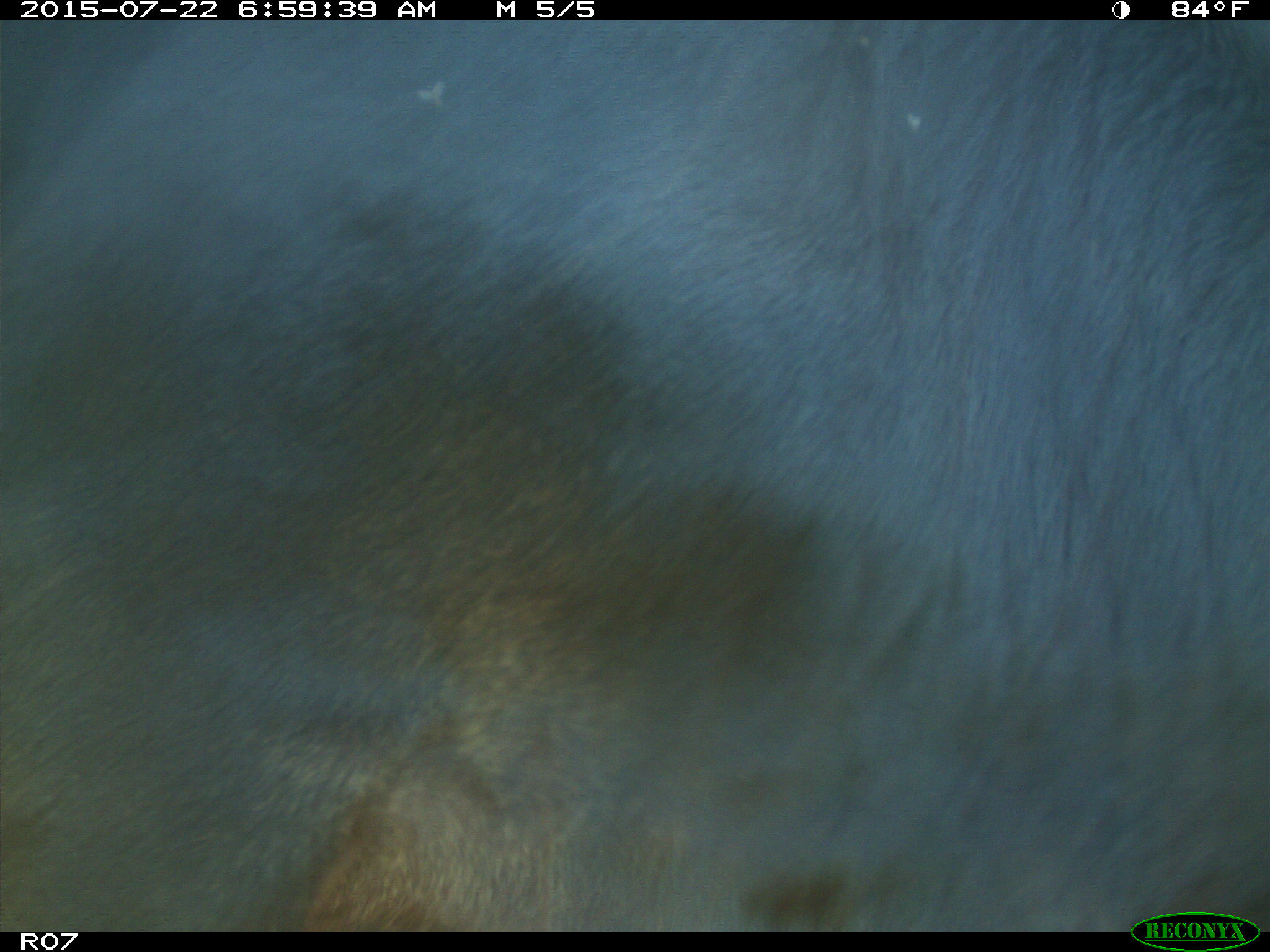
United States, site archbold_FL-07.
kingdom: Animalia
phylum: Chordata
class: Mammalia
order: Artiodactyla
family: Bovidae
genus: Bos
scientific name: Bos taurus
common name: domestic cow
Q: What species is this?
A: Bos taurus (domestic cow).